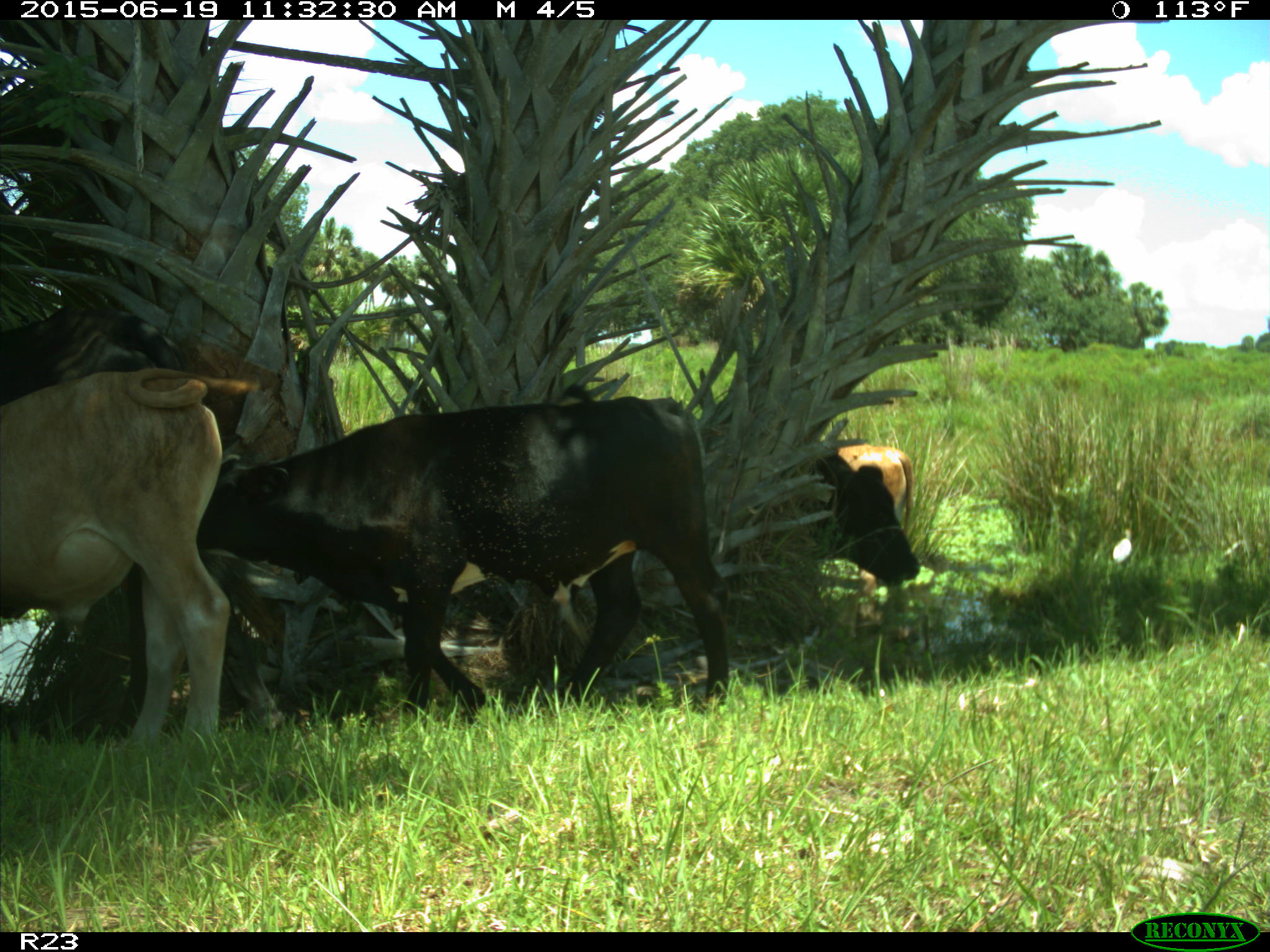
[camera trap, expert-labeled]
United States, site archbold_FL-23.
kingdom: Animalia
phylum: Chordata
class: Mammalia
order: Artiodactyla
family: Bovidae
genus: Bos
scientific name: Bos taurus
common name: domestic cow